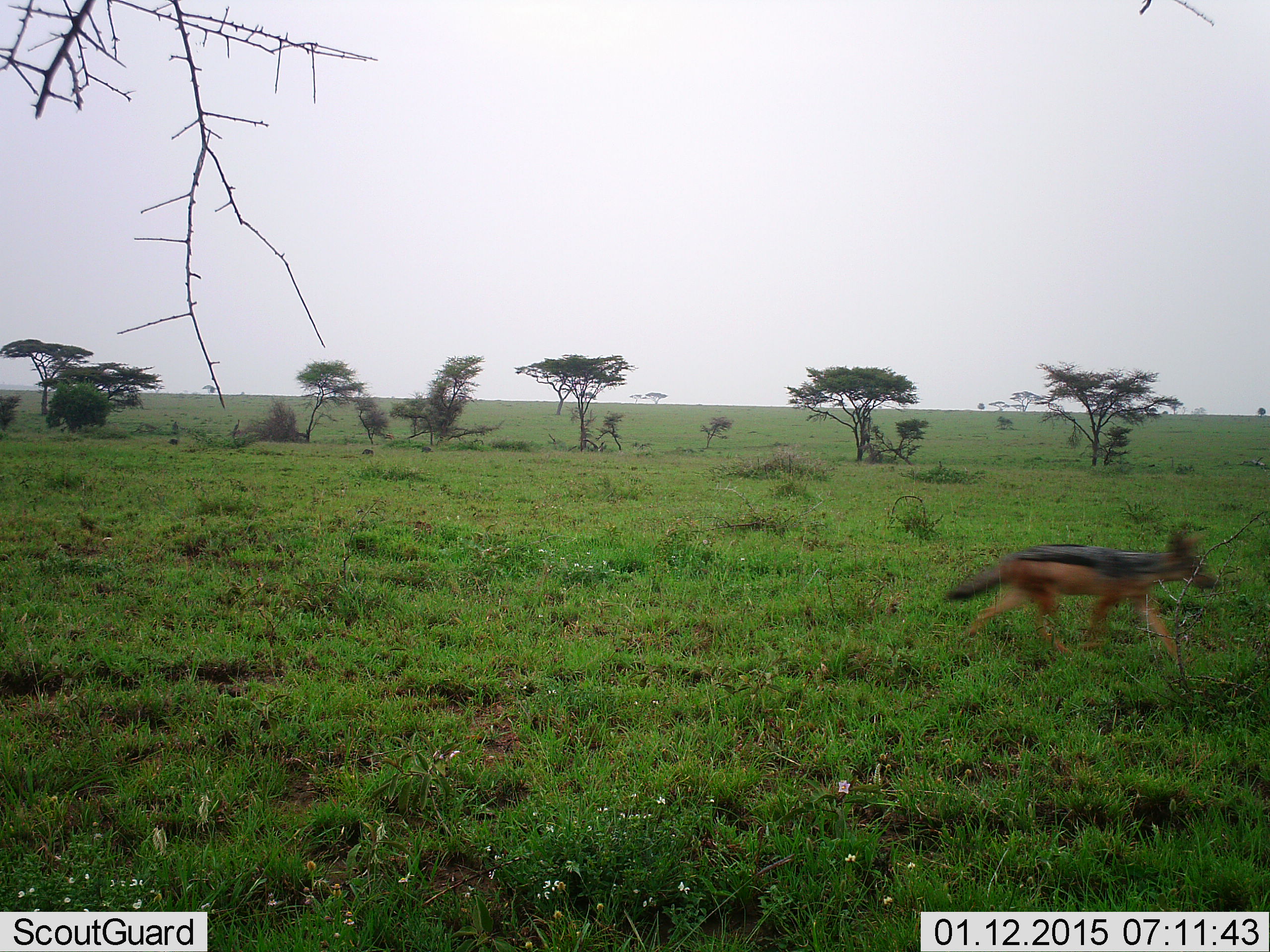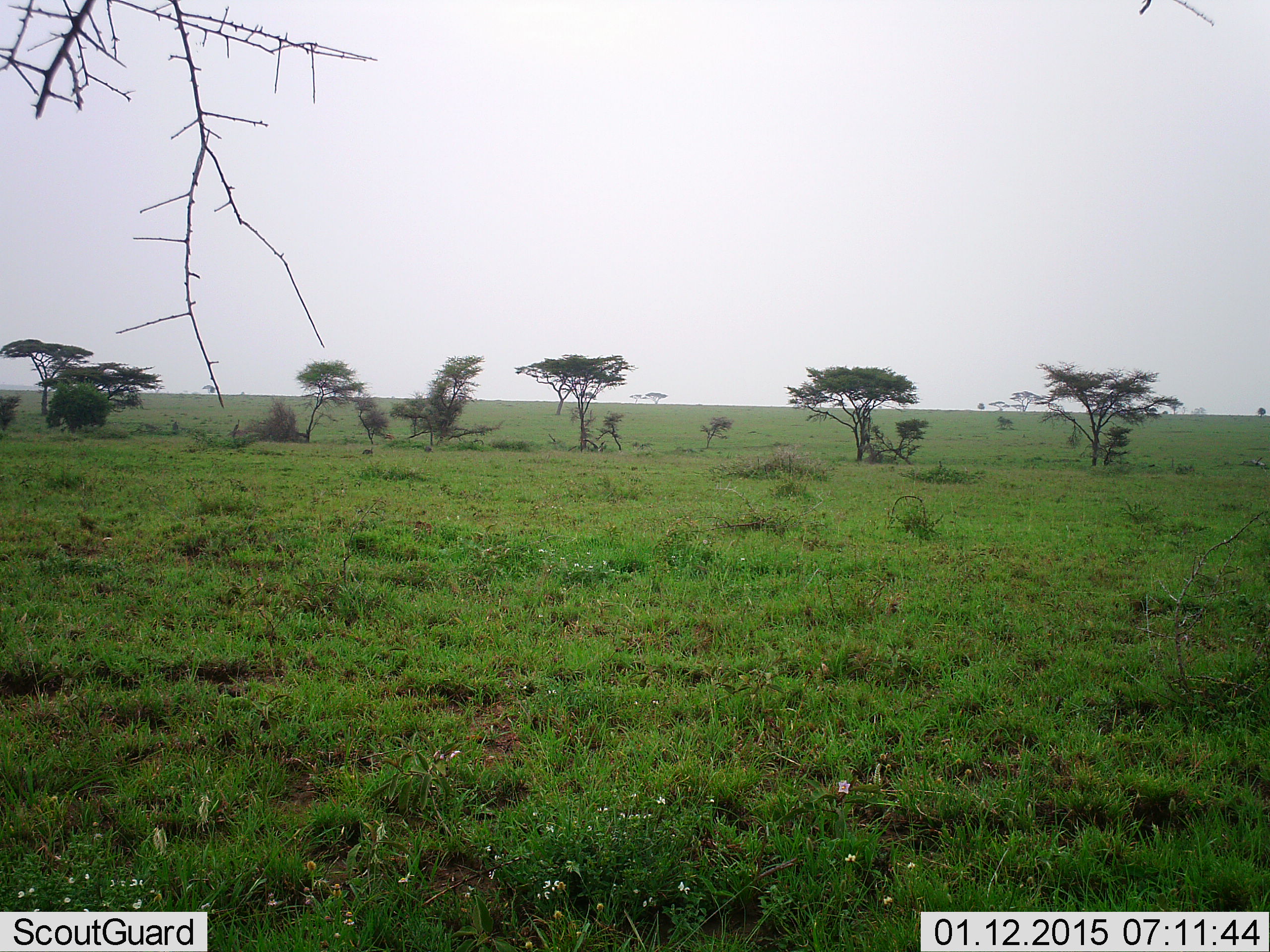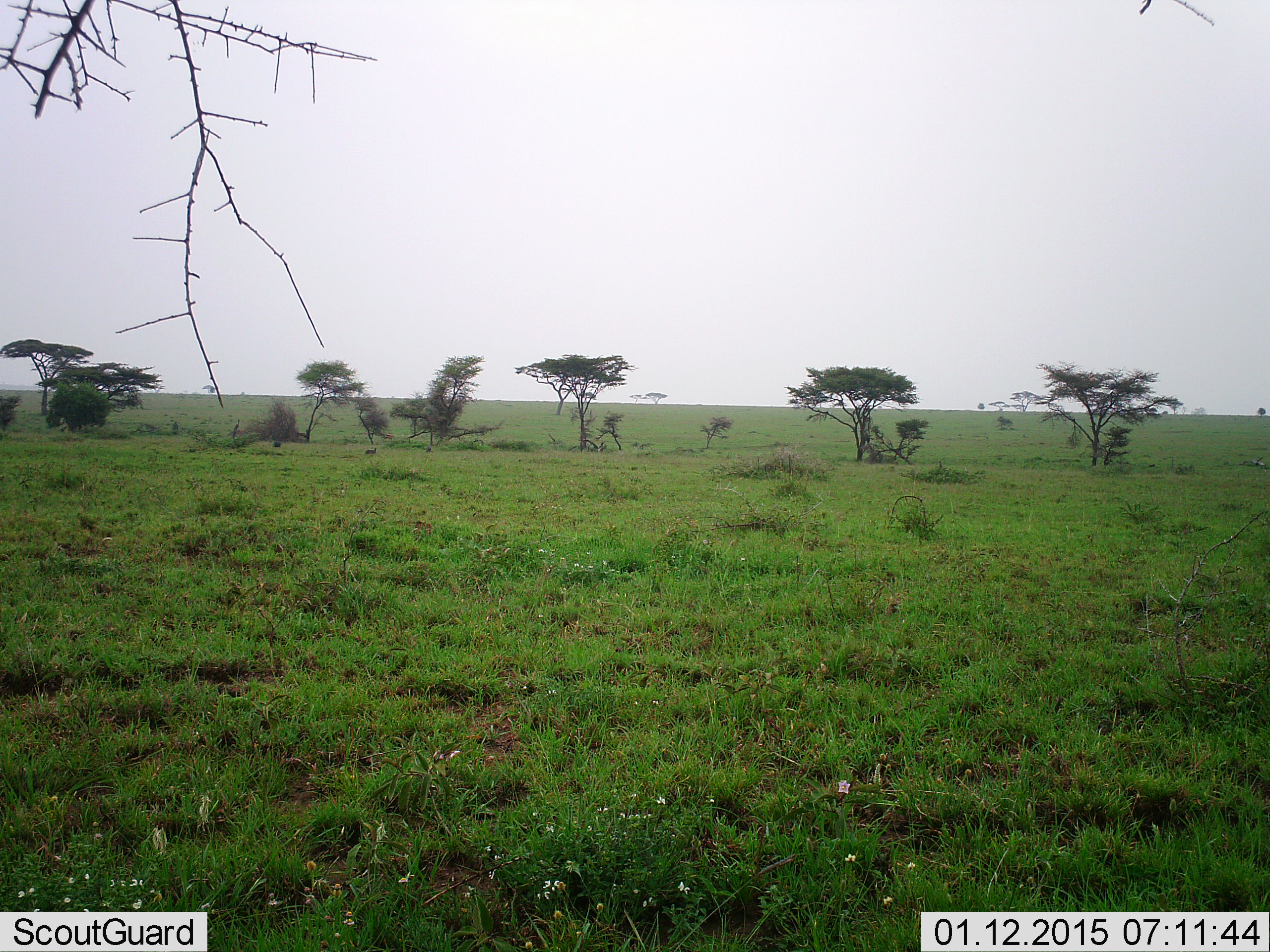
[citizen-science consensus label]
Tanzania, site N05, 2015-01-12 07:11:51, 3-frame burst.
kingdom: Animalia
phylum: Chordata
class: Mammalia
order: Carnivora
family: Canidae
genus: Lupulella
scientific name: Lupulella mesomelas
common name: black-backed jackal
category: jackal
Jackal (black-backed jackal) (Lupulella mesomelas), count 1. Behavior (volunteer vote fractions): standing 10%, resting 0%, moving 100%, interacting 0%. Young present (vote fraction): 0%. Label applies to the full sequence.